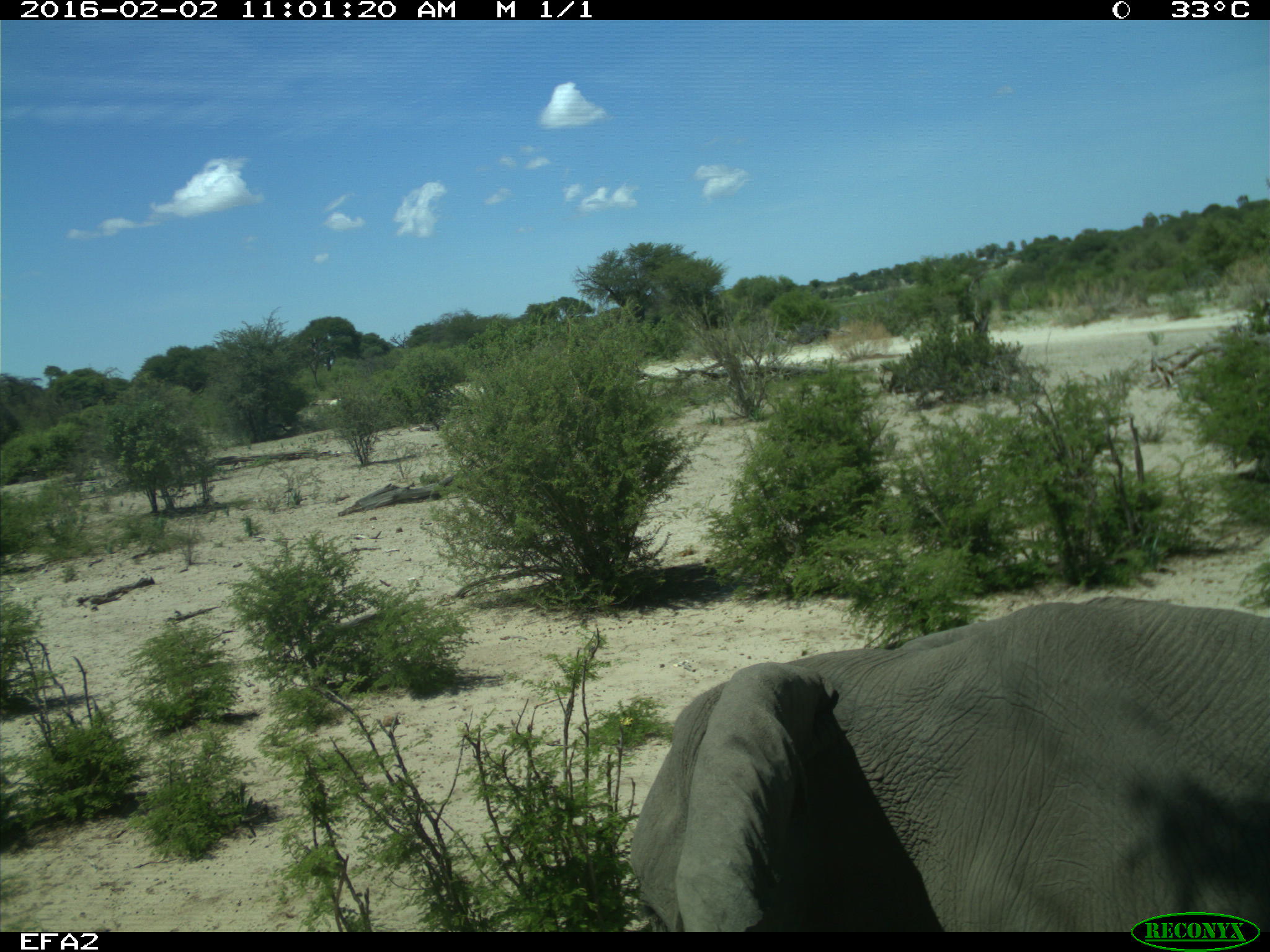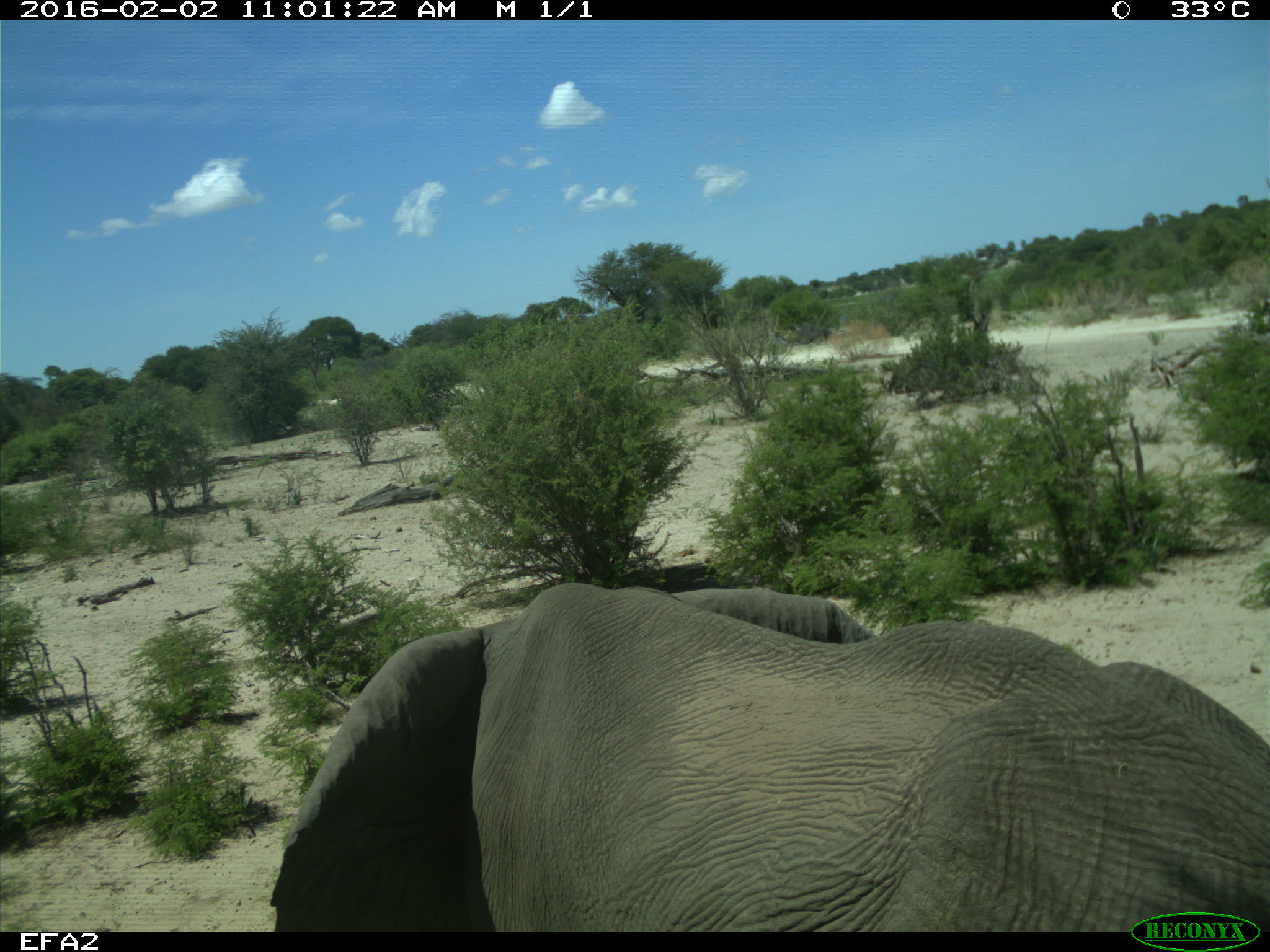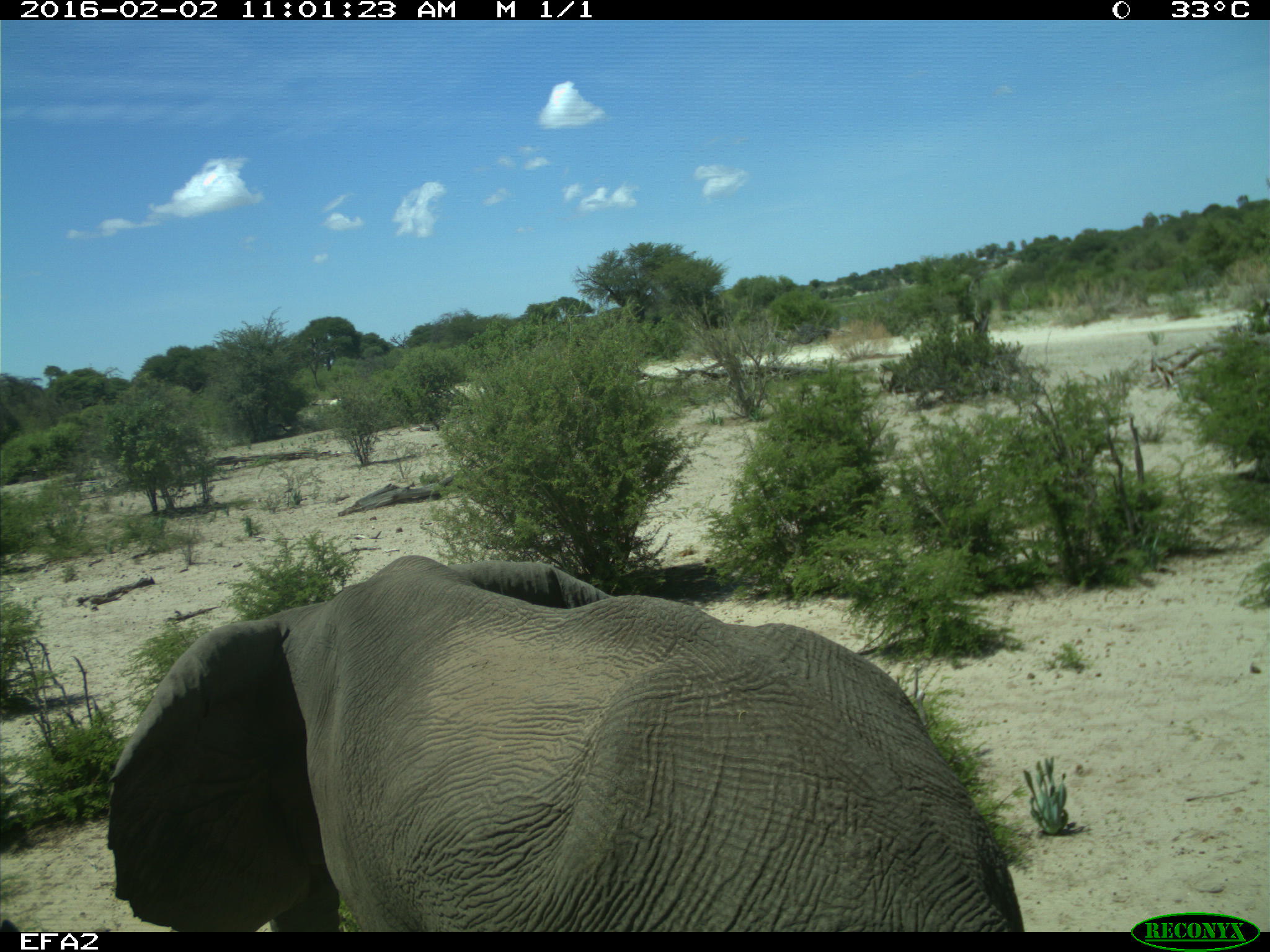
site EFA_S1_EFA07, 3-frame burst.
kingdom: Animalia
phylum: Chordata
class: Mammalia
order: Proboscidea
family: Elephantidae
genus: Loxodonta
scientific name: Loxodonta africana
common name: african bush elephant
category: elephant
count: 1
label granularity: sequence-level